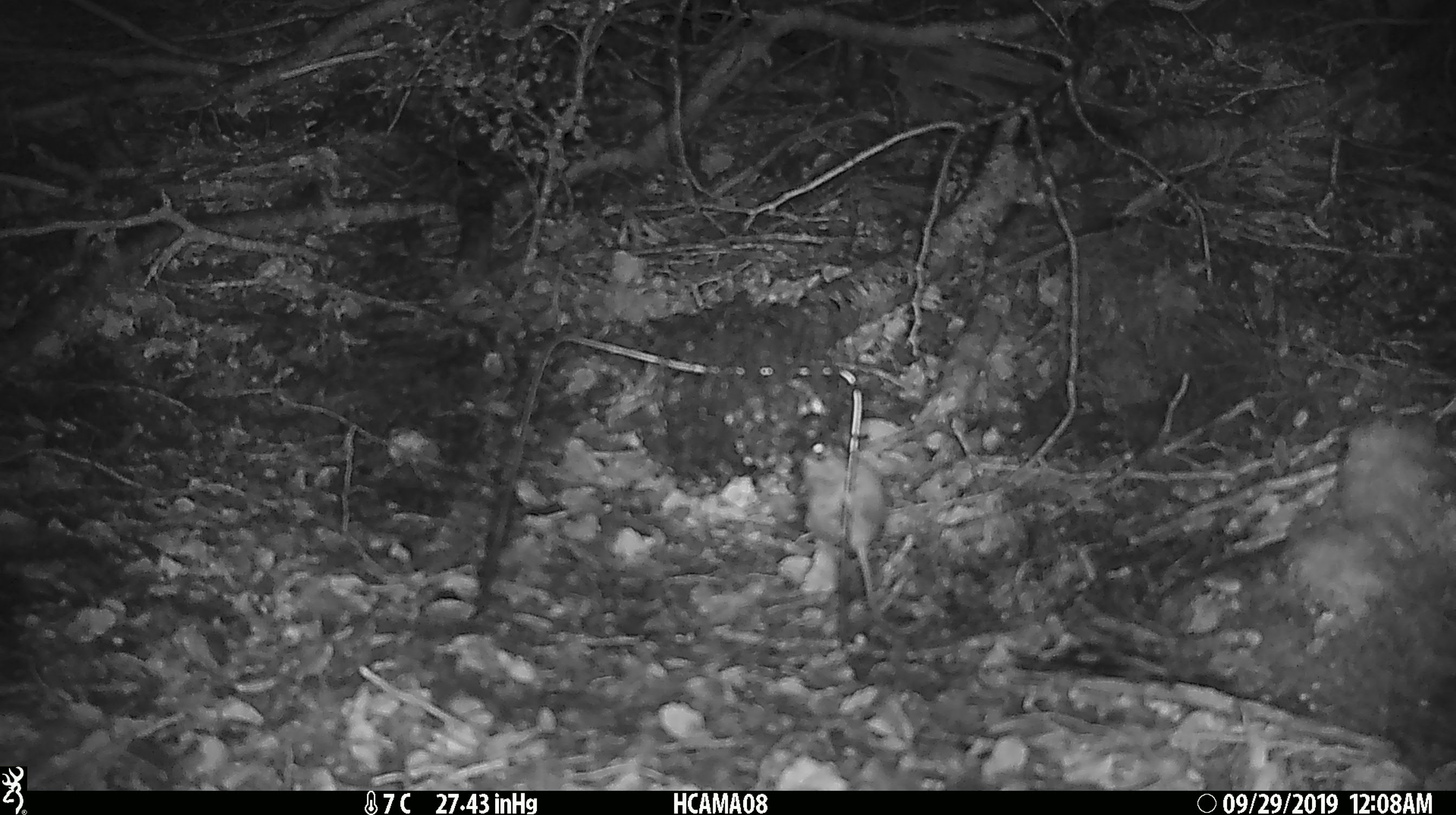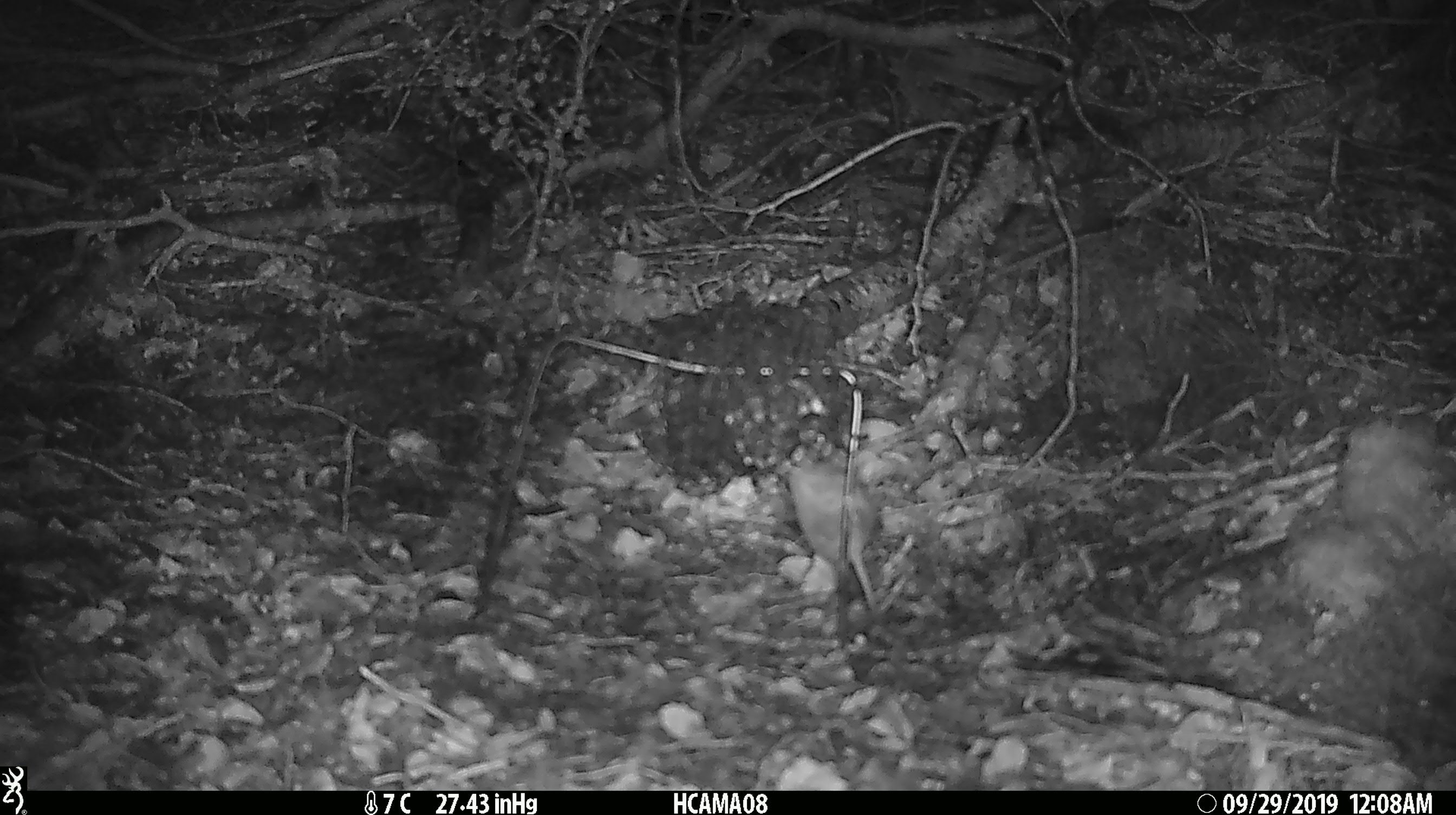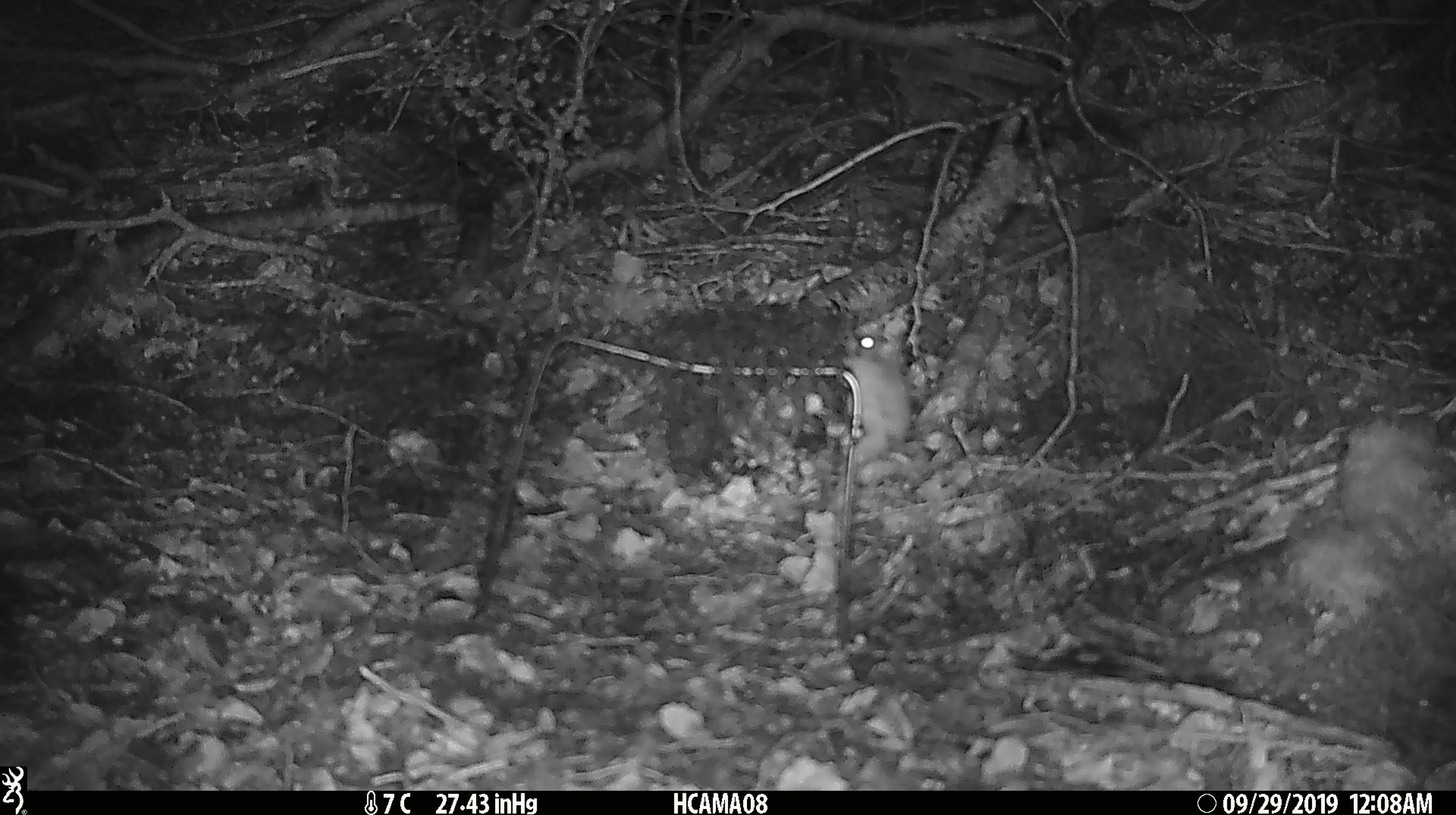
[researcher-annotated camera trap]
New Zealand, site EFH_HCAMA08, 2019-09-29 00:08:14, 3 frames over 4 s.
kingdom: Animalia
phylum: Chordata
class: Mammalia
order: Rodentia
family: Muridae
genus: Mus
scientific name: Mus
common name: mouse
Mouse (Mus).